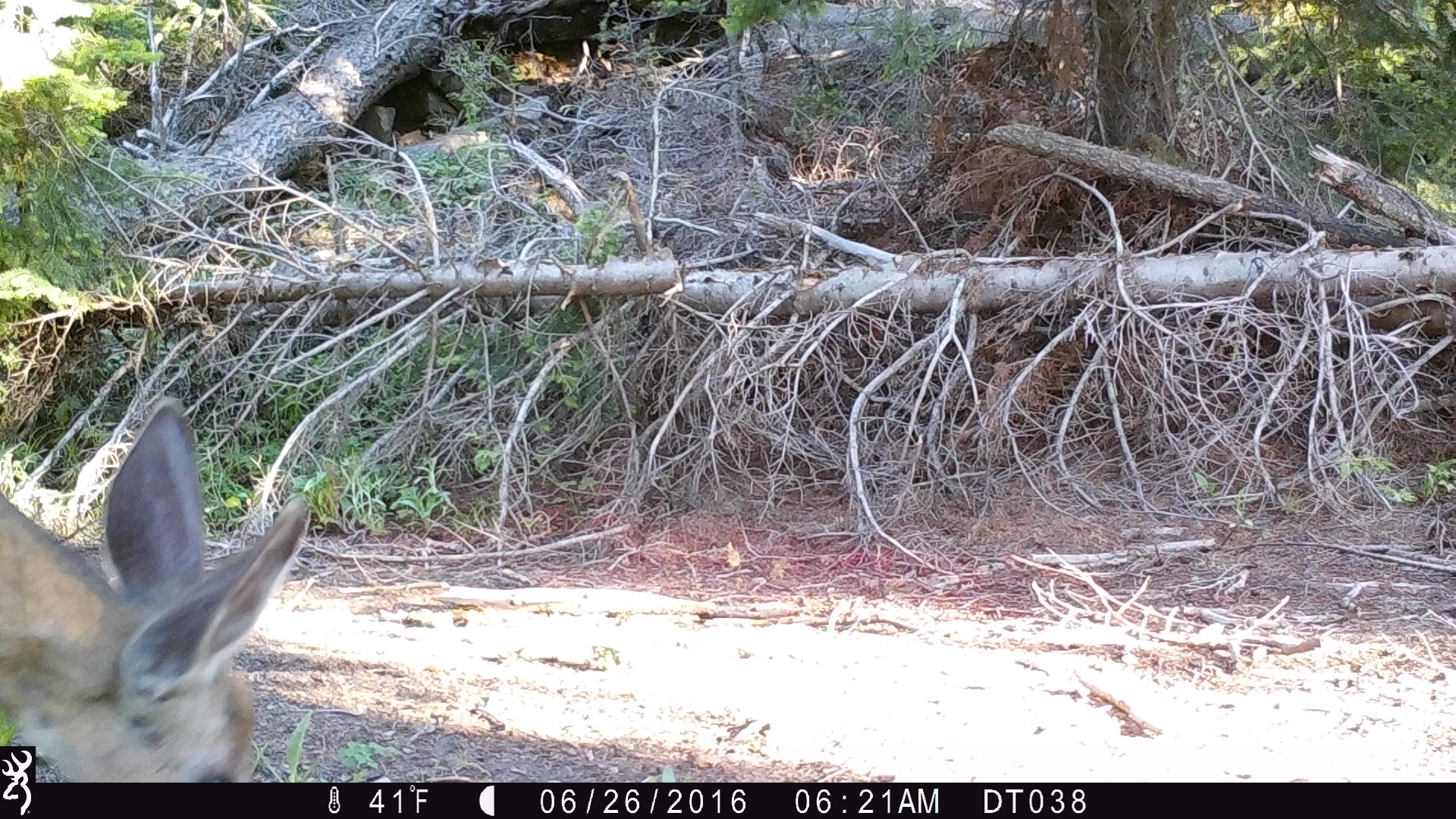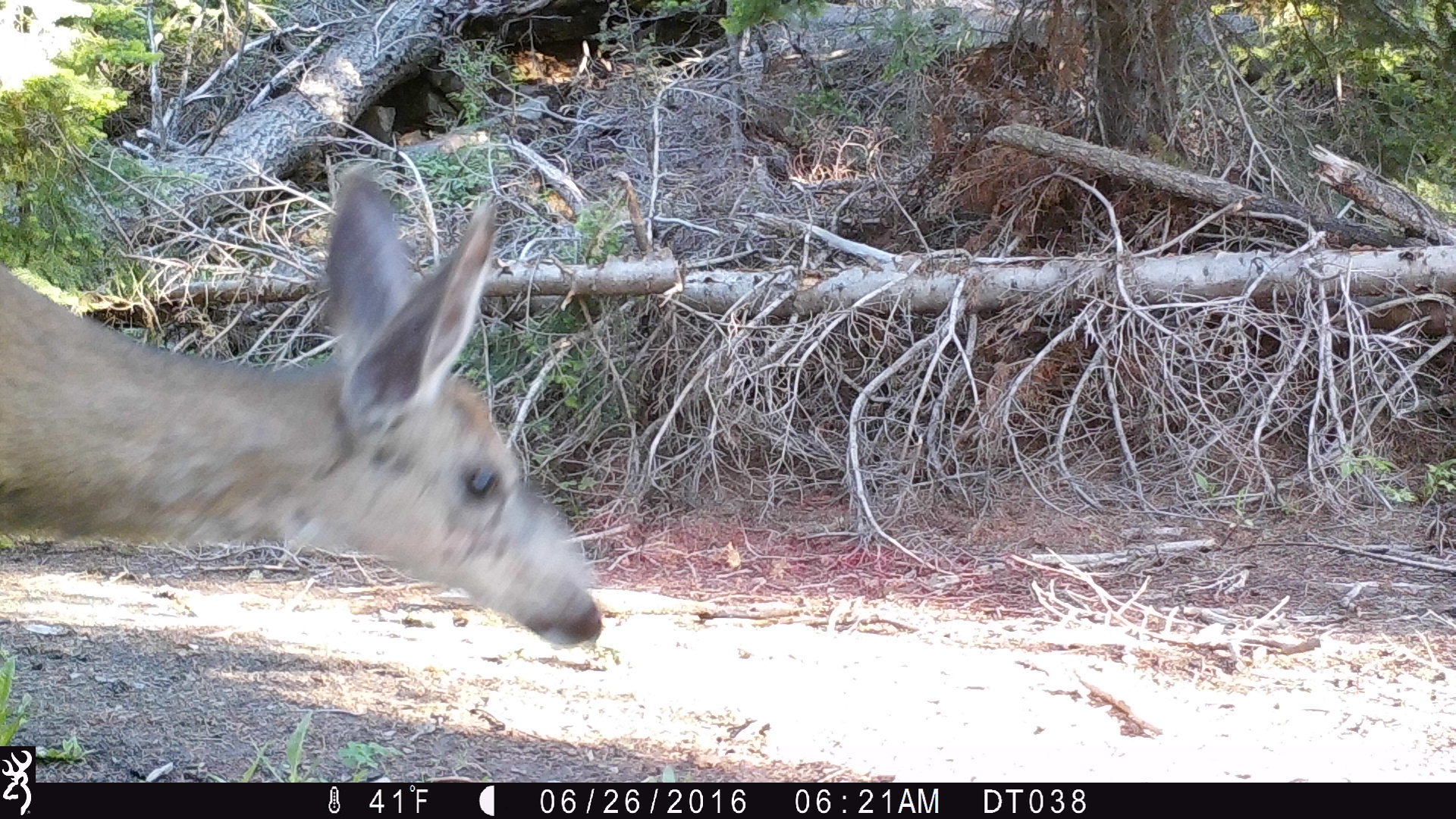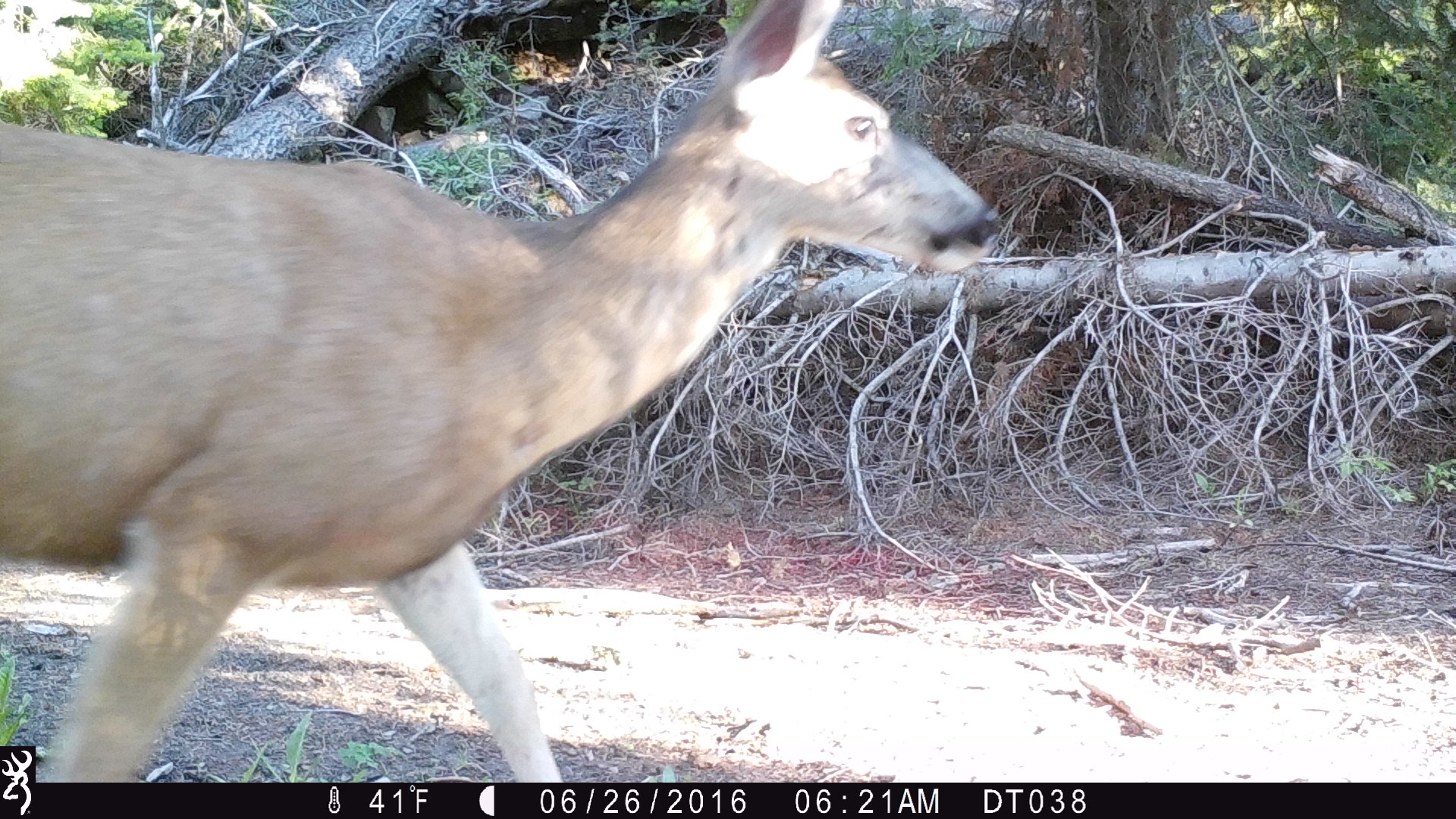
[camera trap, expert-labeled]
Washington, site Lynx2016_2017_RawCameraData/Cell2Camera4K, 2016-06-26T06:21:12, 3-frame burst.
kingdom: Animalia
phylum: Chordata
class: Mammalia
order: Artiodactyla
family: Cervidae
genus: Odocoileus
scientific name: Odocoileus hemionus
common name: mule deer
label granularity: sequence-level